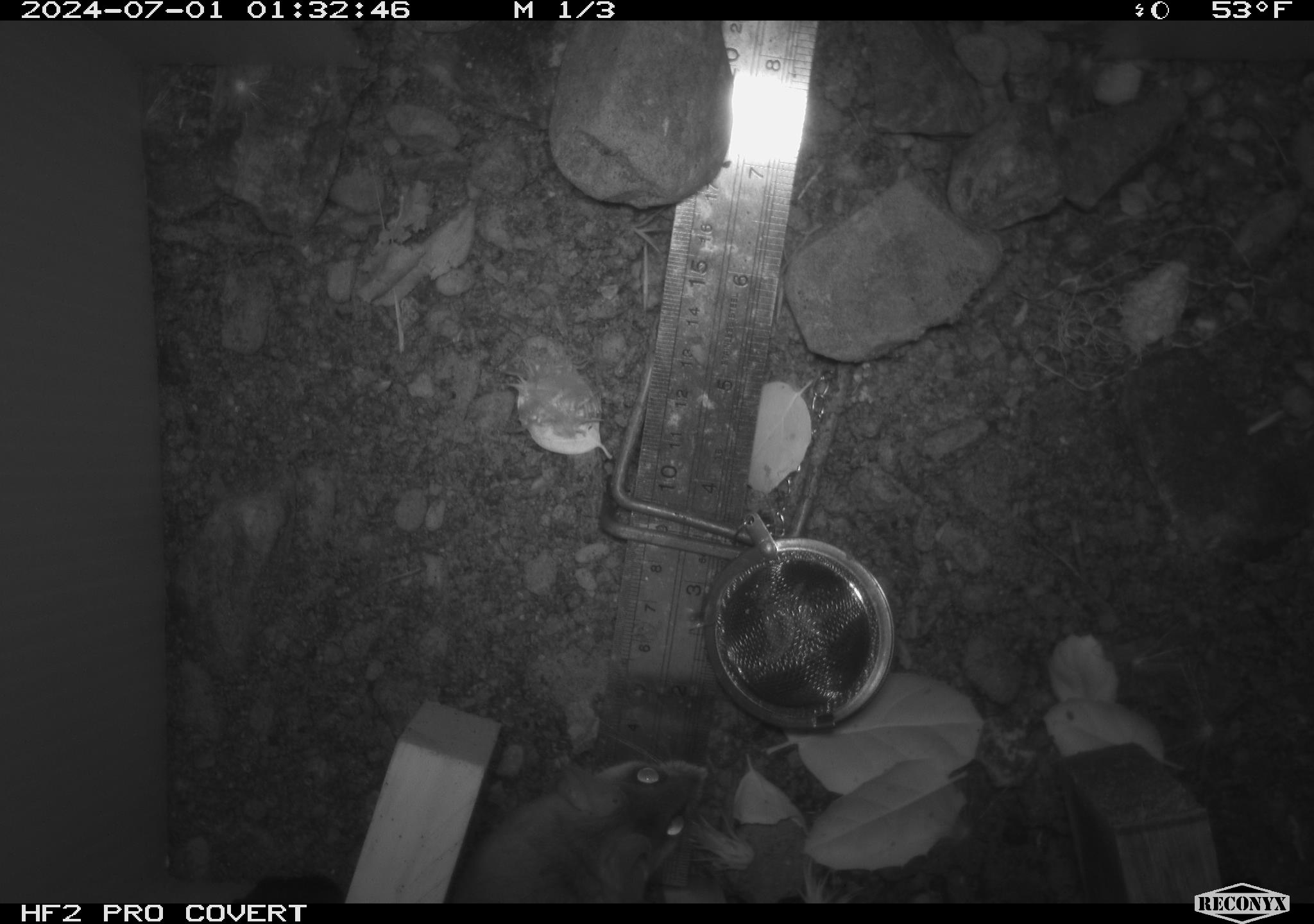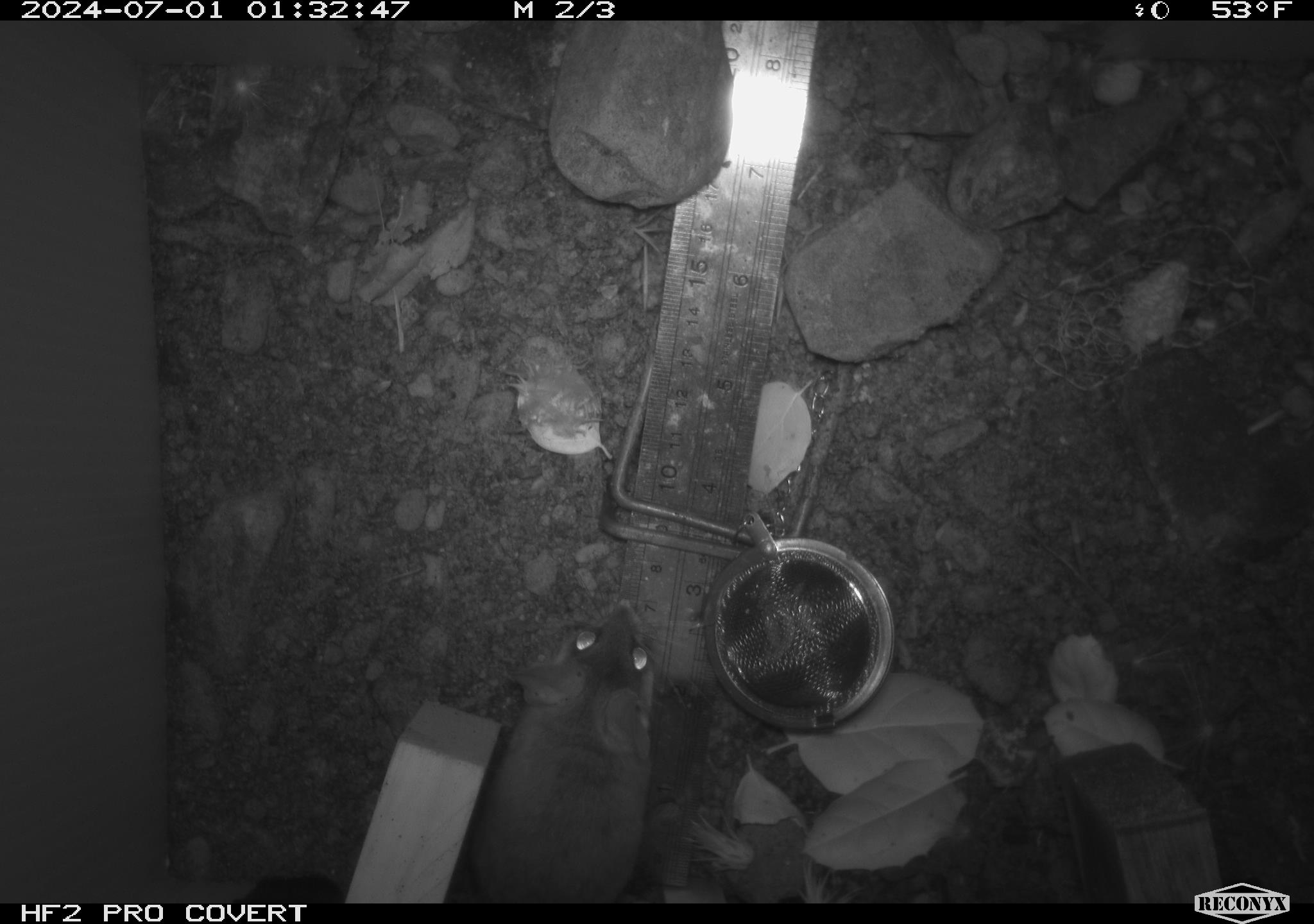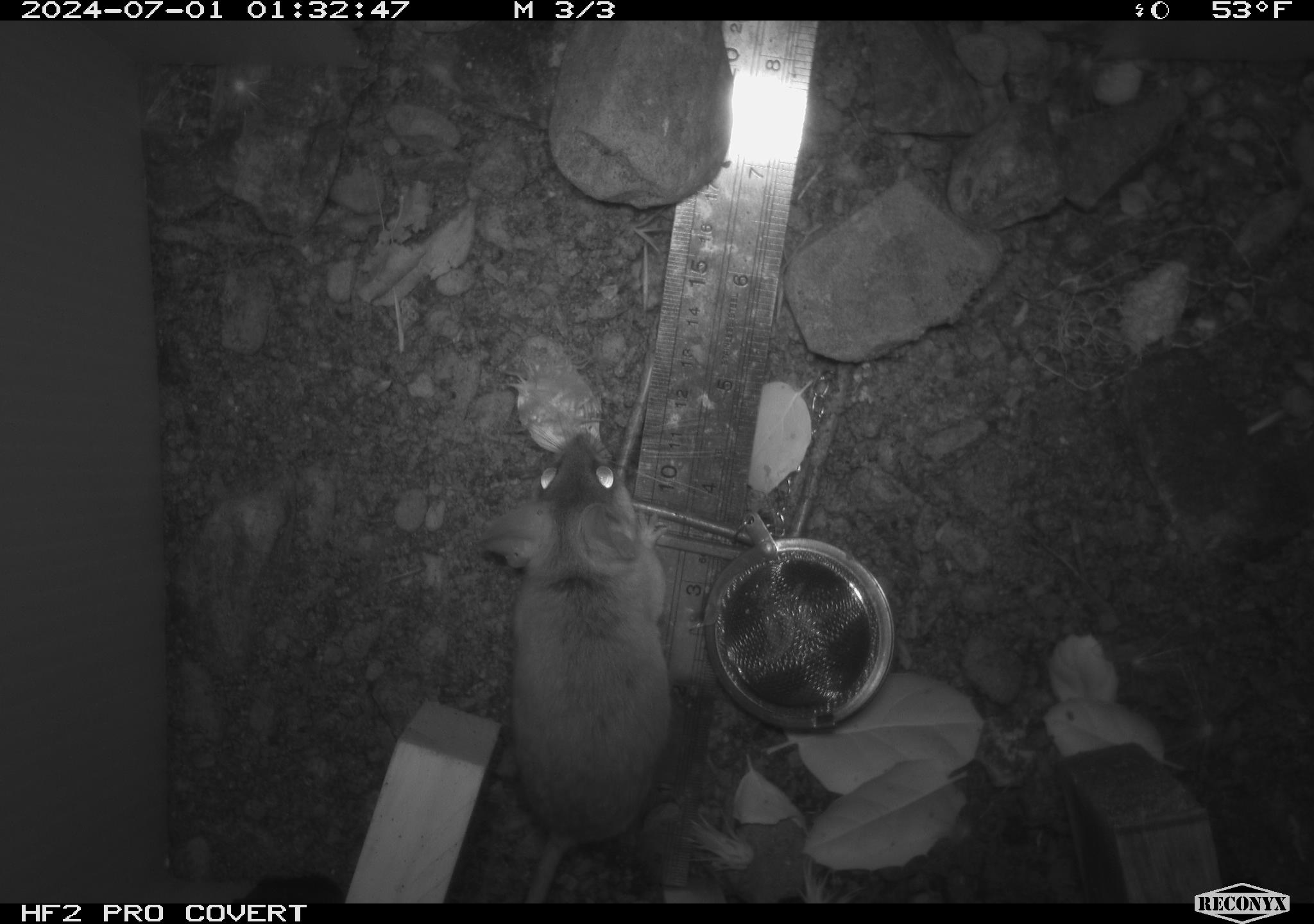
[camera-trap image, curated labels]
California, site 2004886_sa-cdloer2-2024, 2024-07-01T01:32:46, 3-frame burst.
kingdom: Animalia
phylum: Chordata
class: Mammalia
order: Rodentia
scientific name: Rodentia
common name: mouse species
Mouse species (Rodentia).